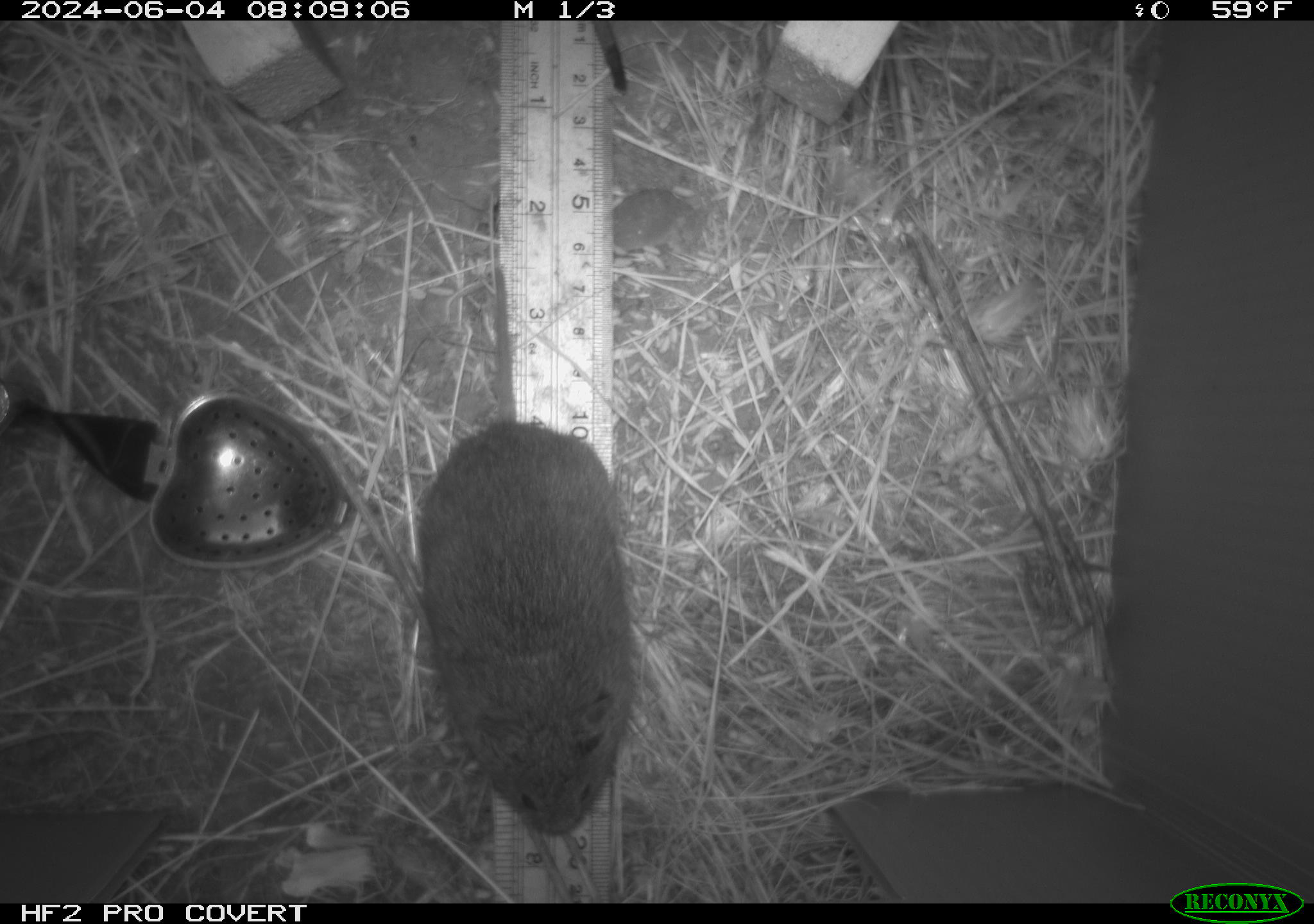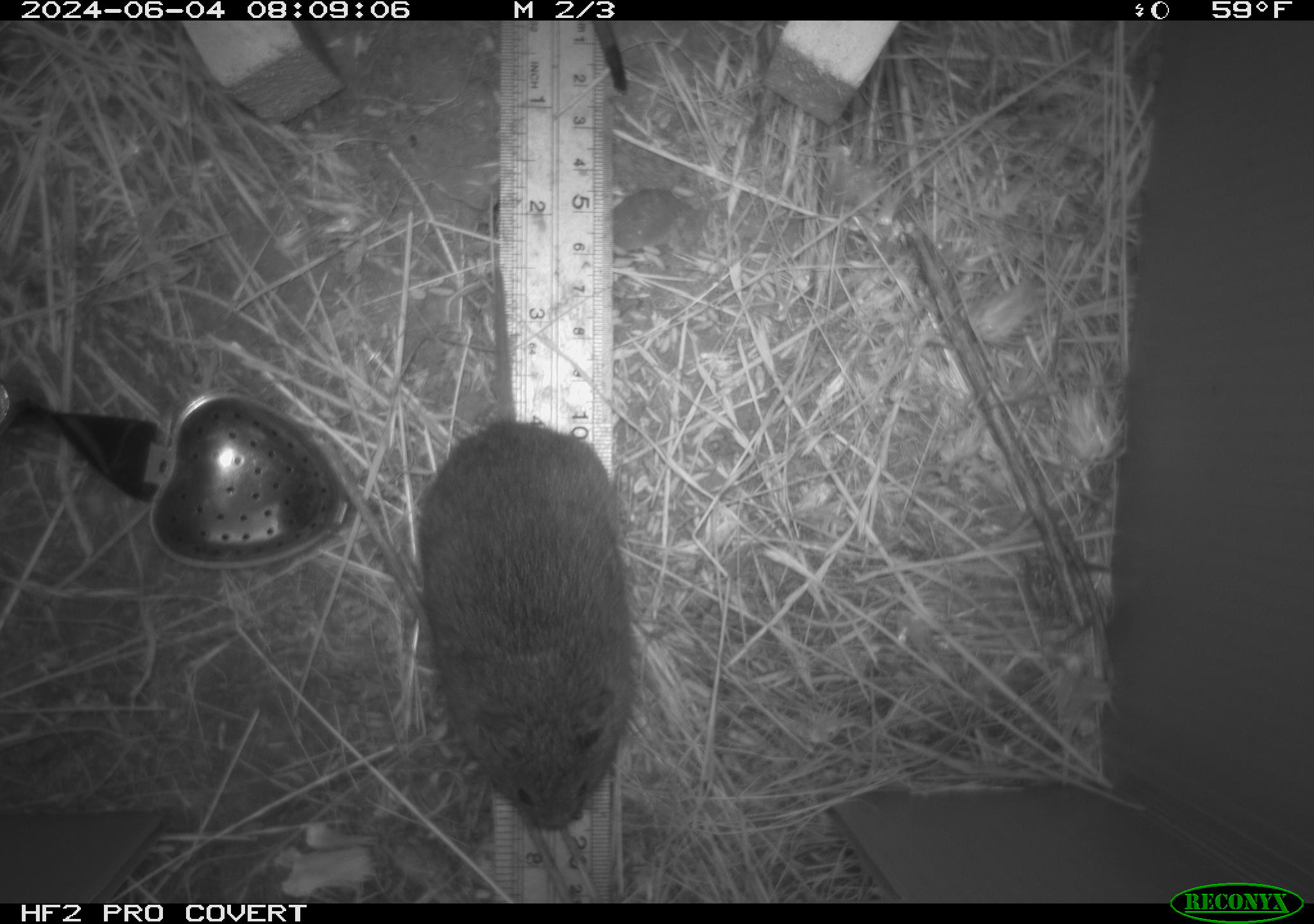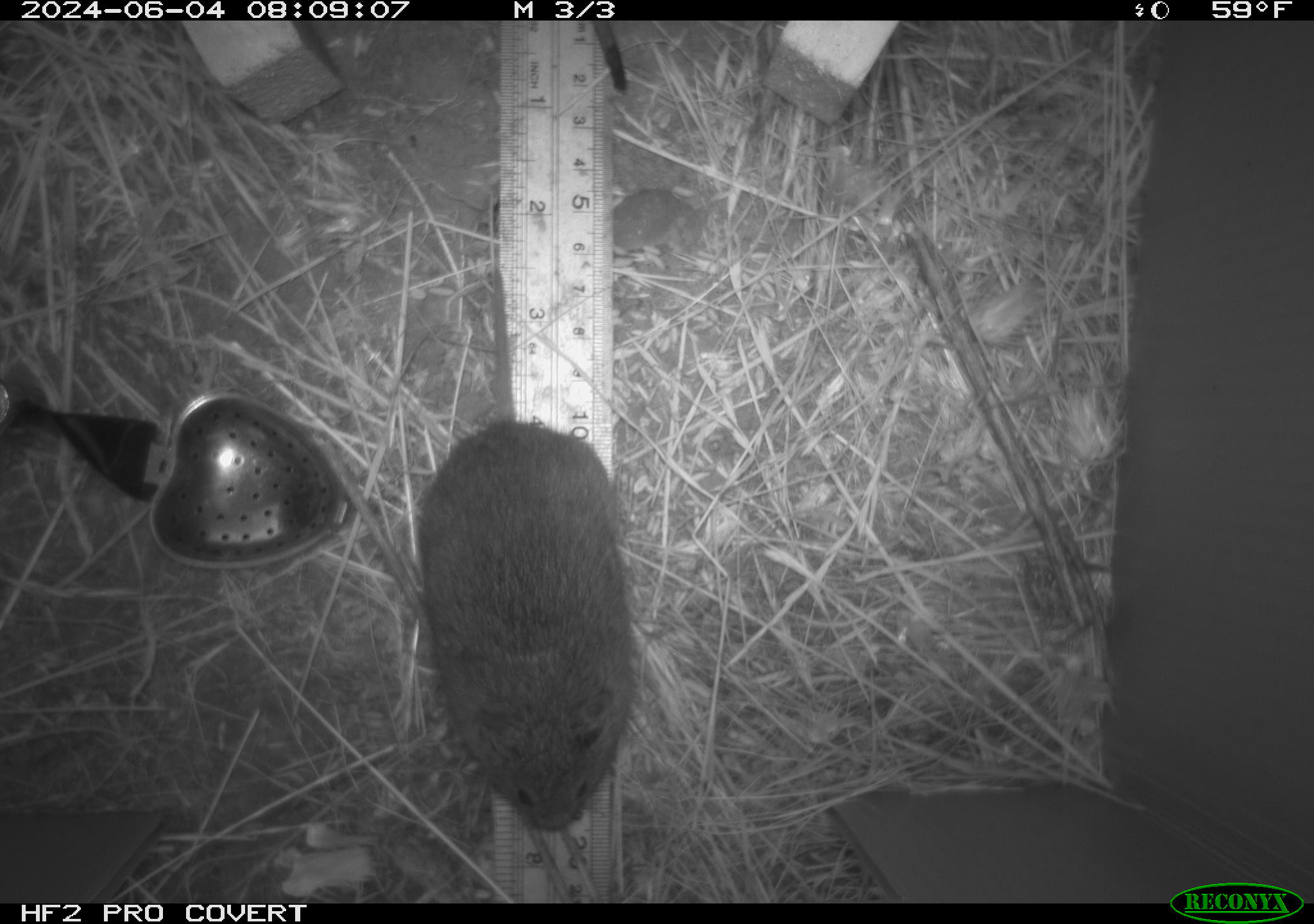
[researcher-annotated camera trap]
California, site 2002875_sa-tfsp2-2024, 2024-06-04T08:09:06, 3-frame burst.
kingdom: Animalia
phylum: Chordata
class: Mammalia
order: Rodentia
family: Cricetidae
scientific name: Arvicolinae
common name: voles, lemmings, and muskrats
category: arvicolinae subfamily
Arvicolinae subfamily (voles, lemmings, and muskrats) (Arvicolinae).